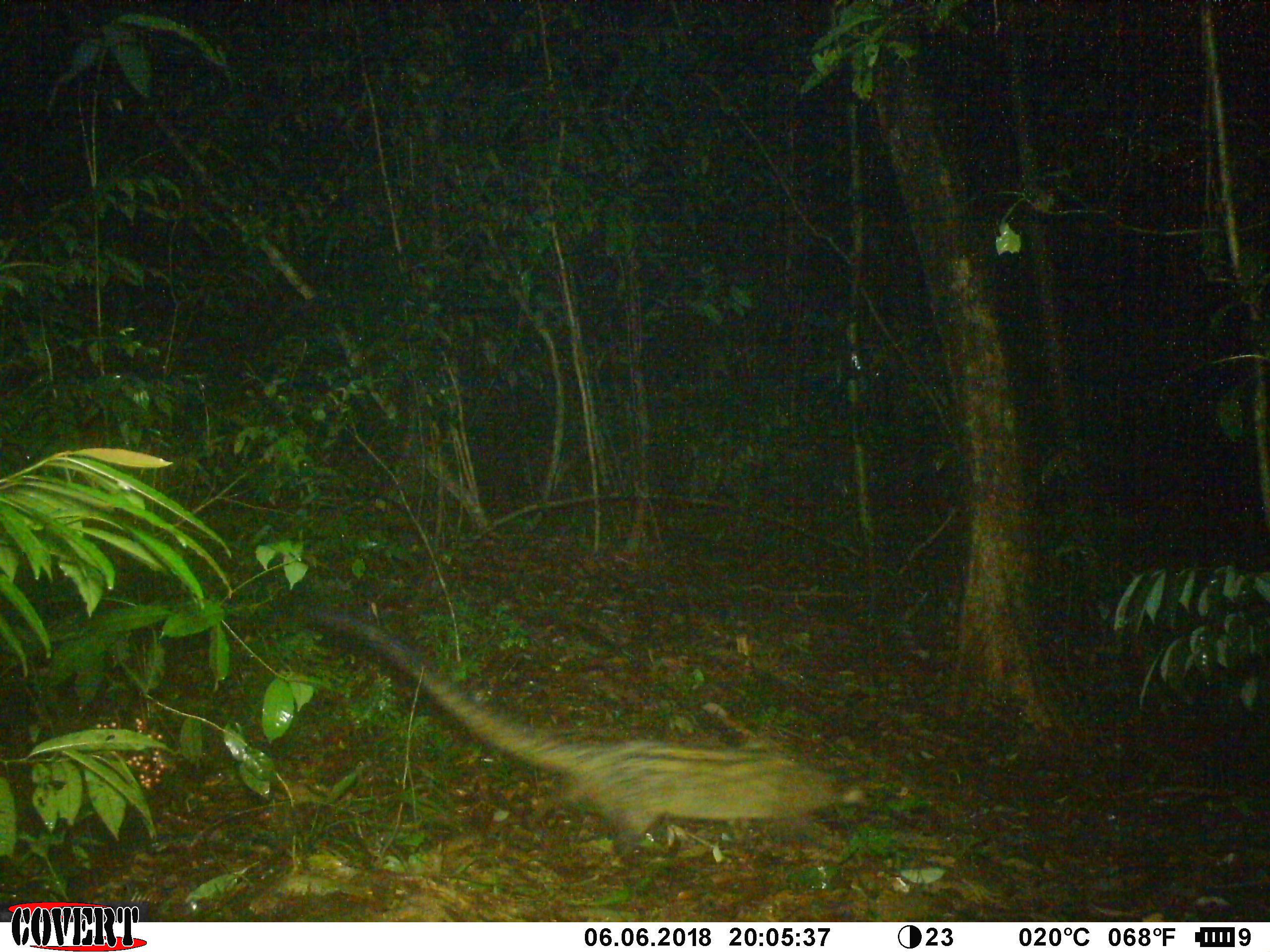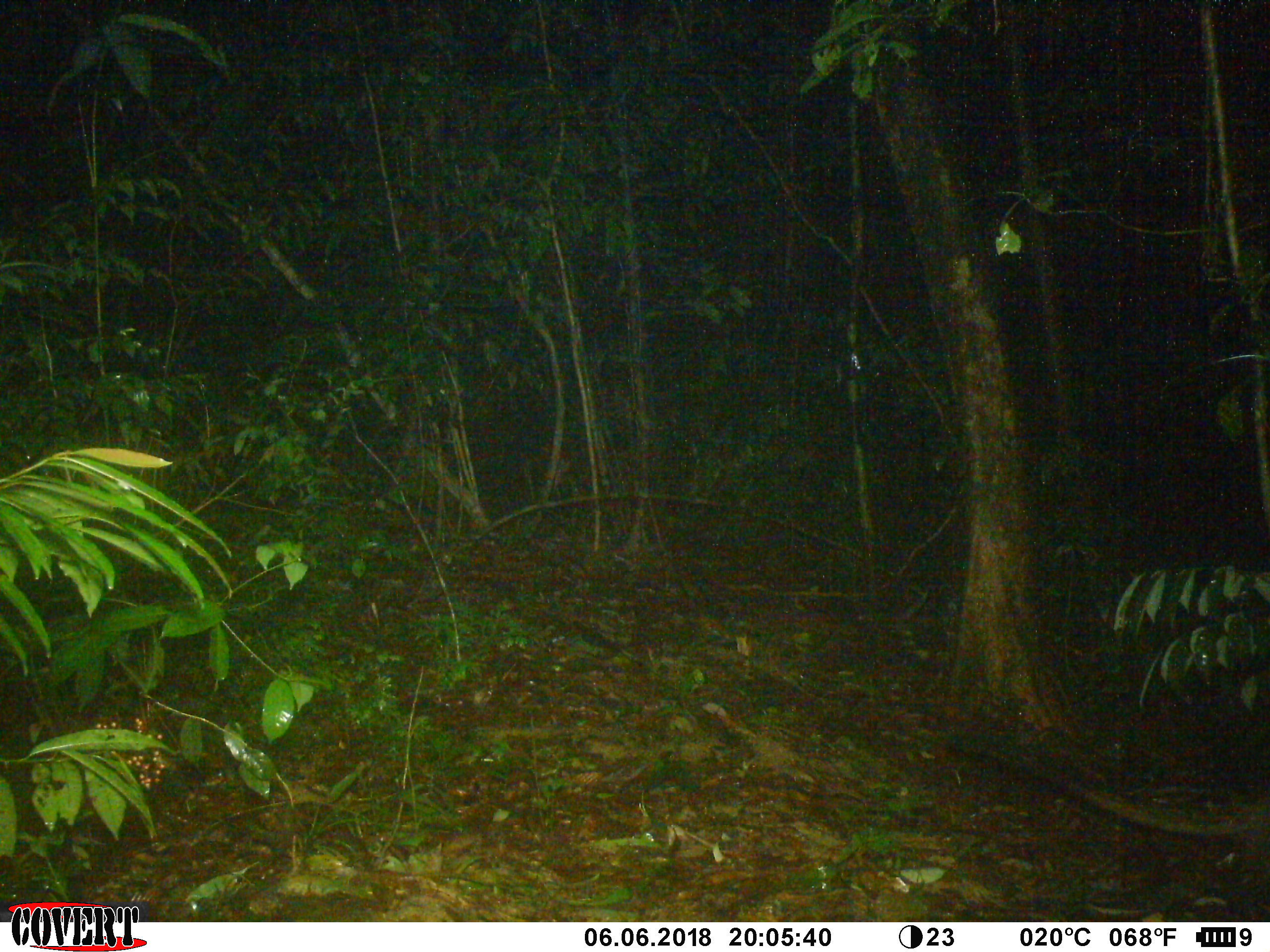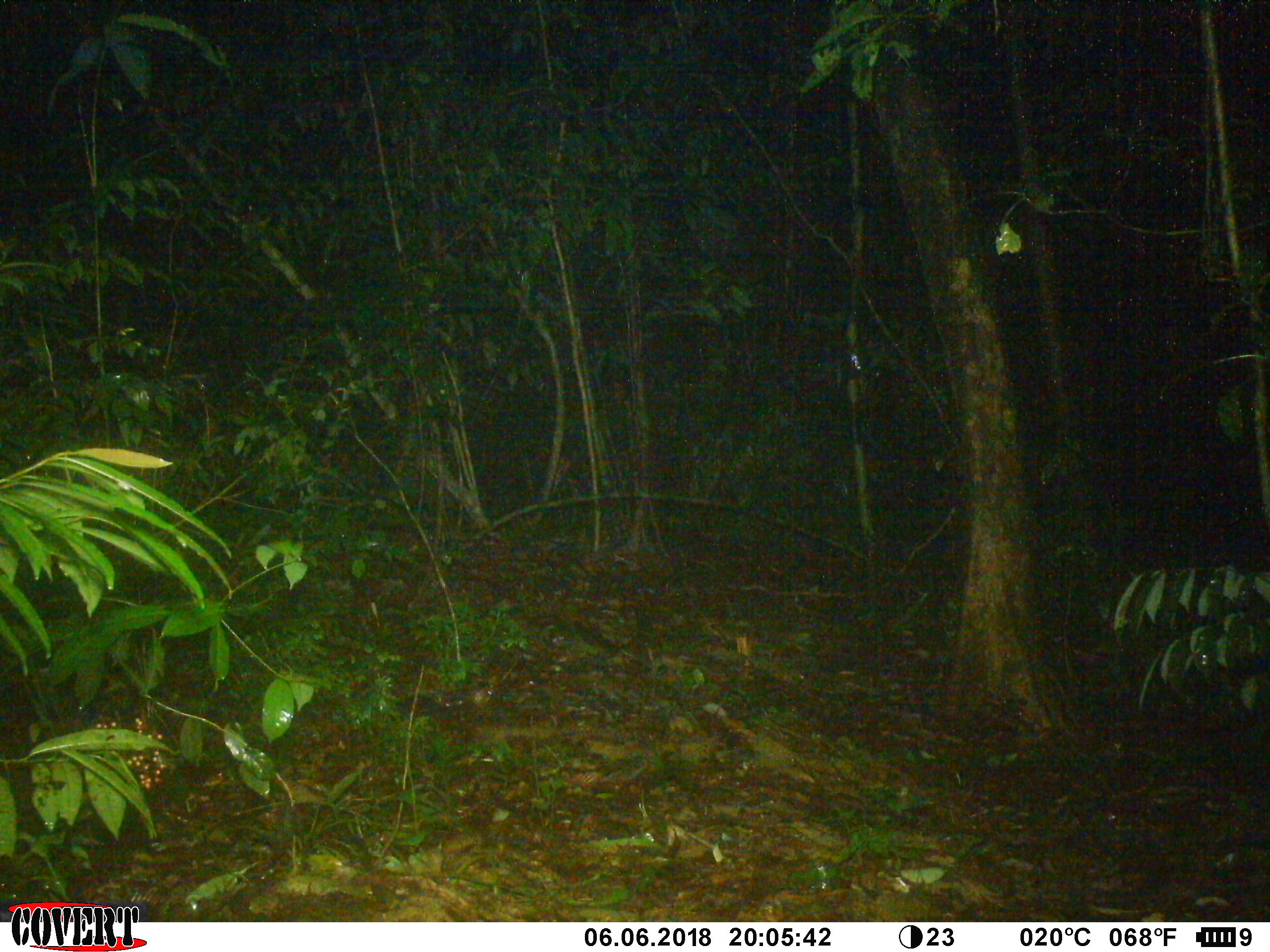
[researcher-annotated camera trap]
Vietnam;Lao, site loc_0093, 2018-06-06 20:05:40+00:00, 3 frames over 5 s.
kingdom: Animalia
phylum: Chordata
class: Mammalia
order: Carnivora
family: Viverridae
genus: Paradoxurus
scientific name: Paradoxurus hermaphroditus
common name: common palm civet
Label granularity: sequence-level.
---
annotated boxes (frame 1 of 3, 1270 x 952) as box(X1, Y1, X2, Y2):
common palm civet: box(303, 605, 870, 880)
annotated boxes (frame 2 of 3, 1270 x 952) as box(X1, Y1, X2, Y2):
common palm civet: box(952, 735, 1270, 875)